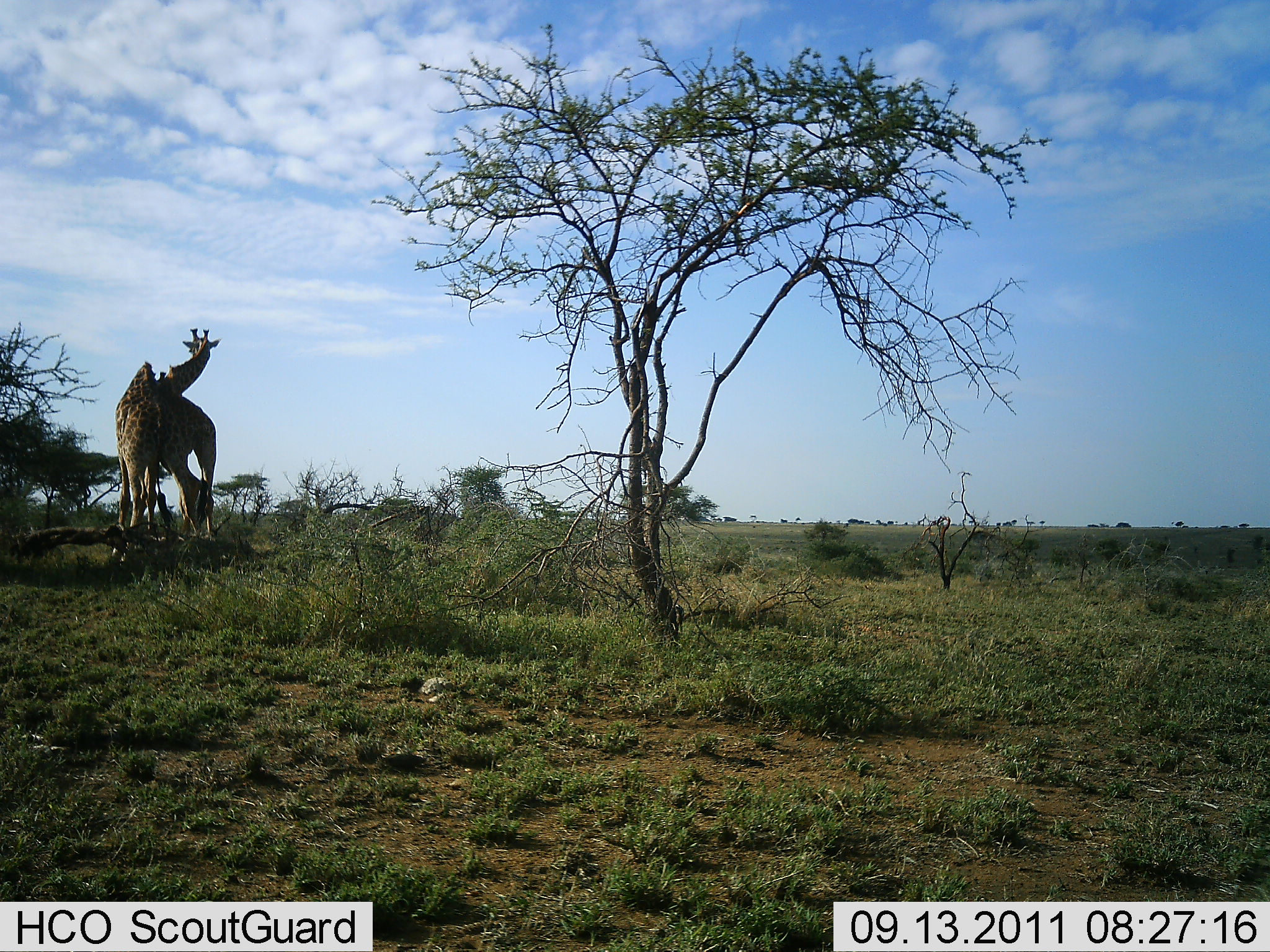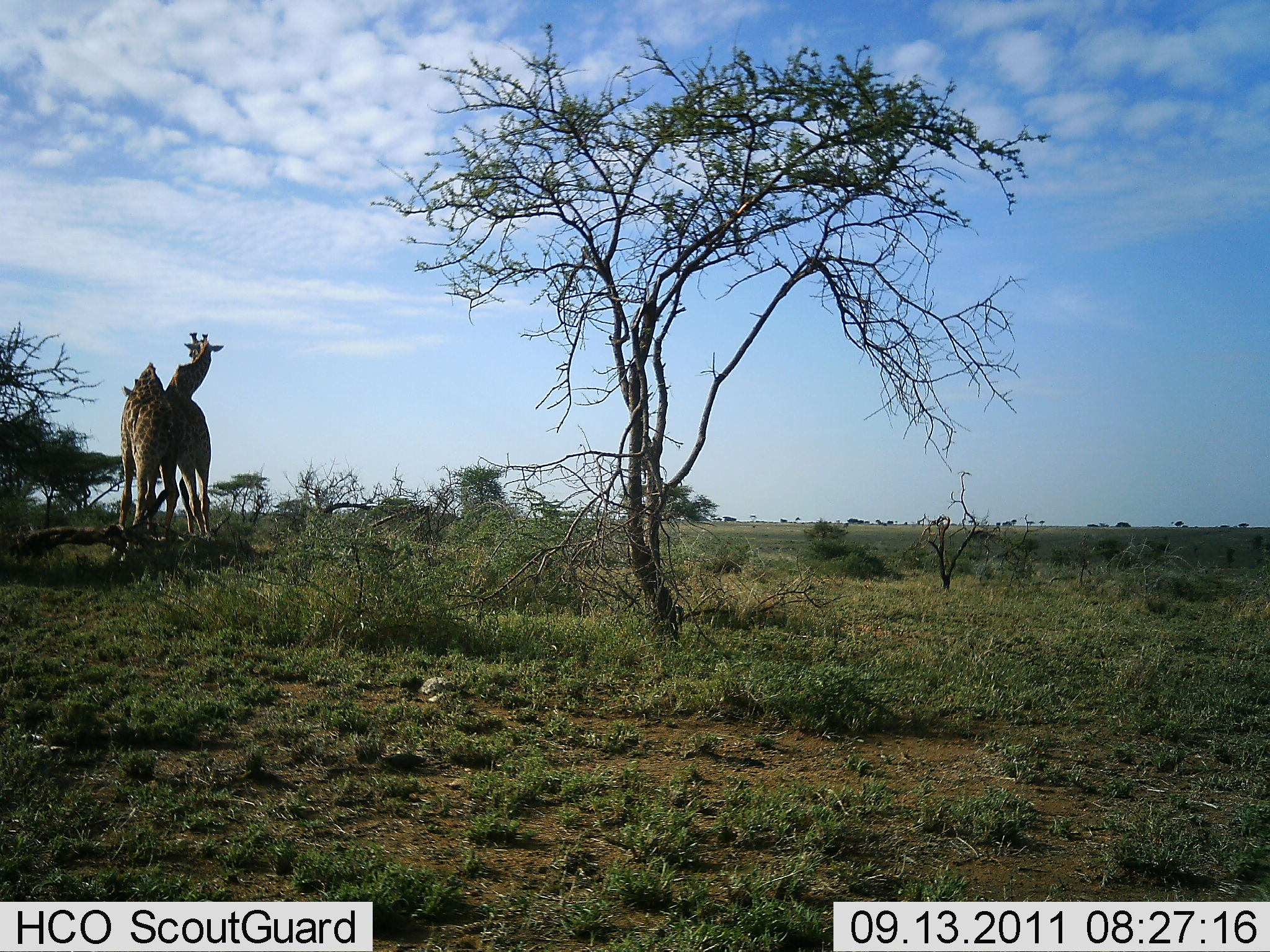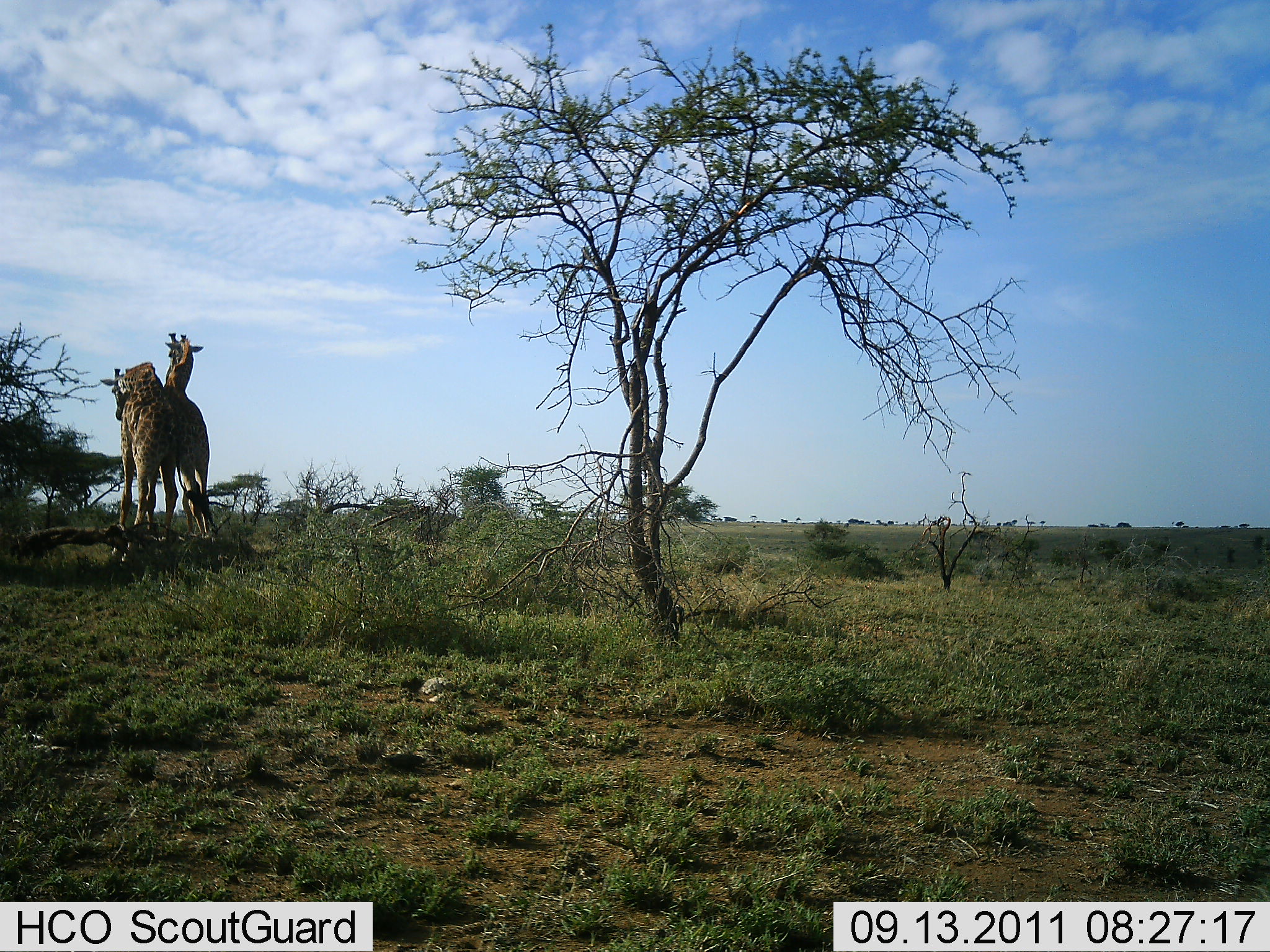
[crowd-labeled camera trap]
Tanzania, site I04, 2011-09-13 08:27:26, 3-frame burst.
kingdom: Animalia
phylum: Chordata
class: Mammalia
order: Artiodactyla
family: Giraffidae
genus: Giraffa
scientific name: Giraffa camelopardalis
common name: giraffe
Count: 2.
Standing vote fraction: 50%.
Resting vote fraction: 0%.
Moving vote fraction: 0%.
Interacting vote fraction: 67%.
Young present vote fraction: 0%.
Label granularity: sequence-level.